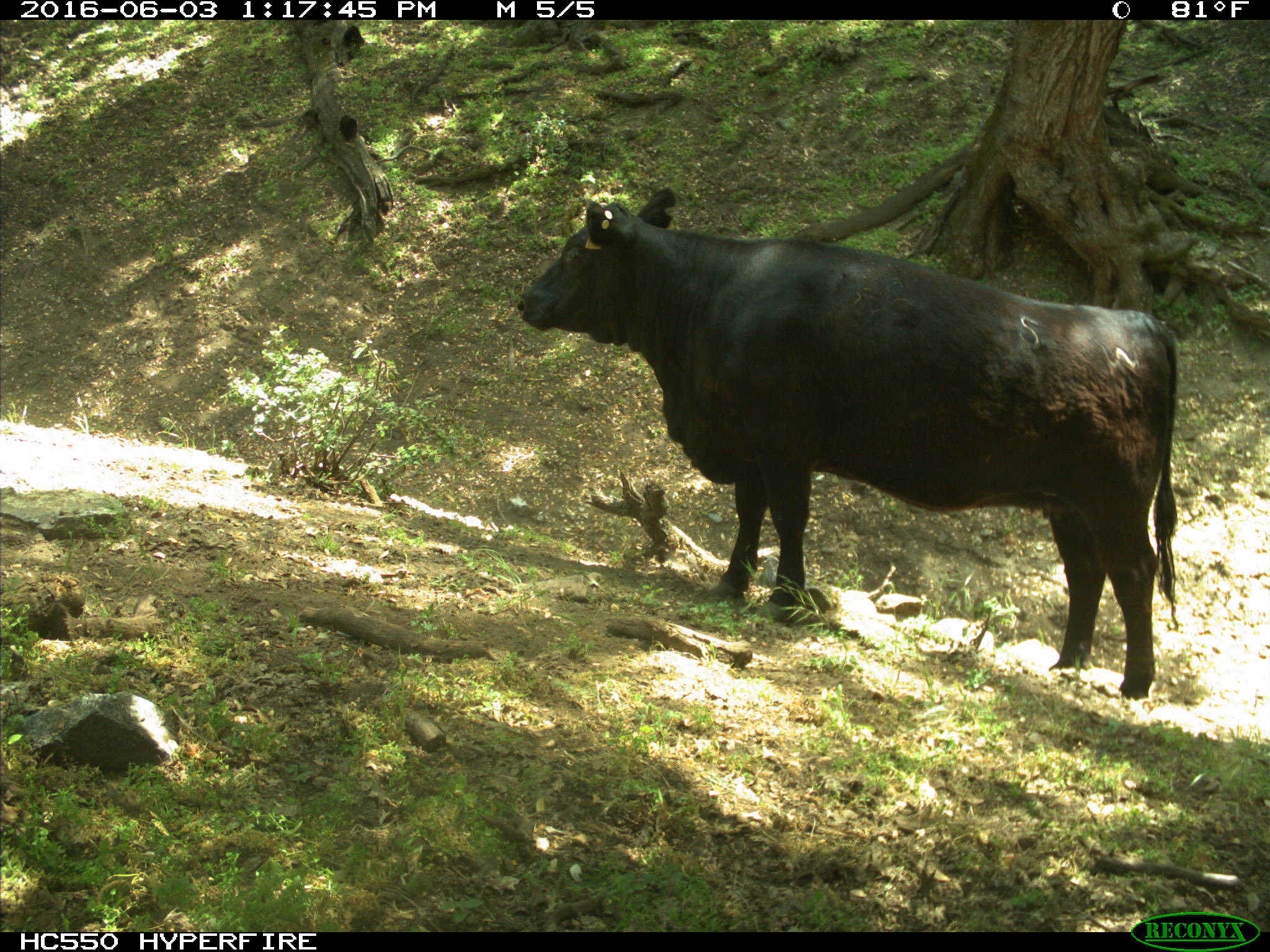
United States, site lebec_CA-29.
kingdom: Animalia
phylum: Chordata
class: Mammalia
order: Artiodactyla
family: Bovidae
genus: Bos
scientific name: Bos taurus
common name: domestic cow